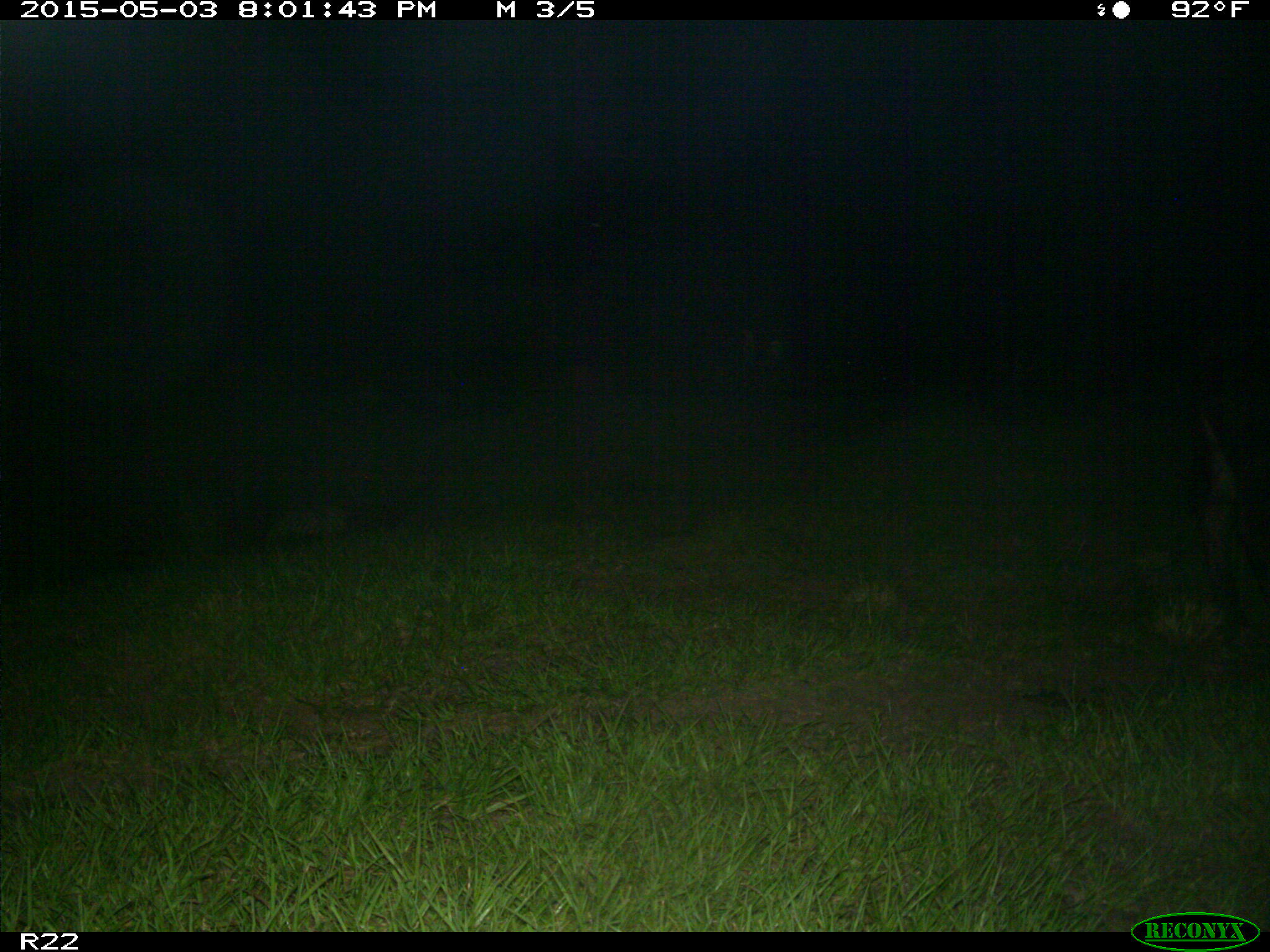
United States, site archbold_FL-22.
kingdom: Animalia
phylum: Chordata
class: Mammalia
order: Artiodactyla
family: Bovidae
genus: Bos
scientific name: Bos taurus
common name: domestic cow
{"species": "Bos taurus (domestic cow)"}